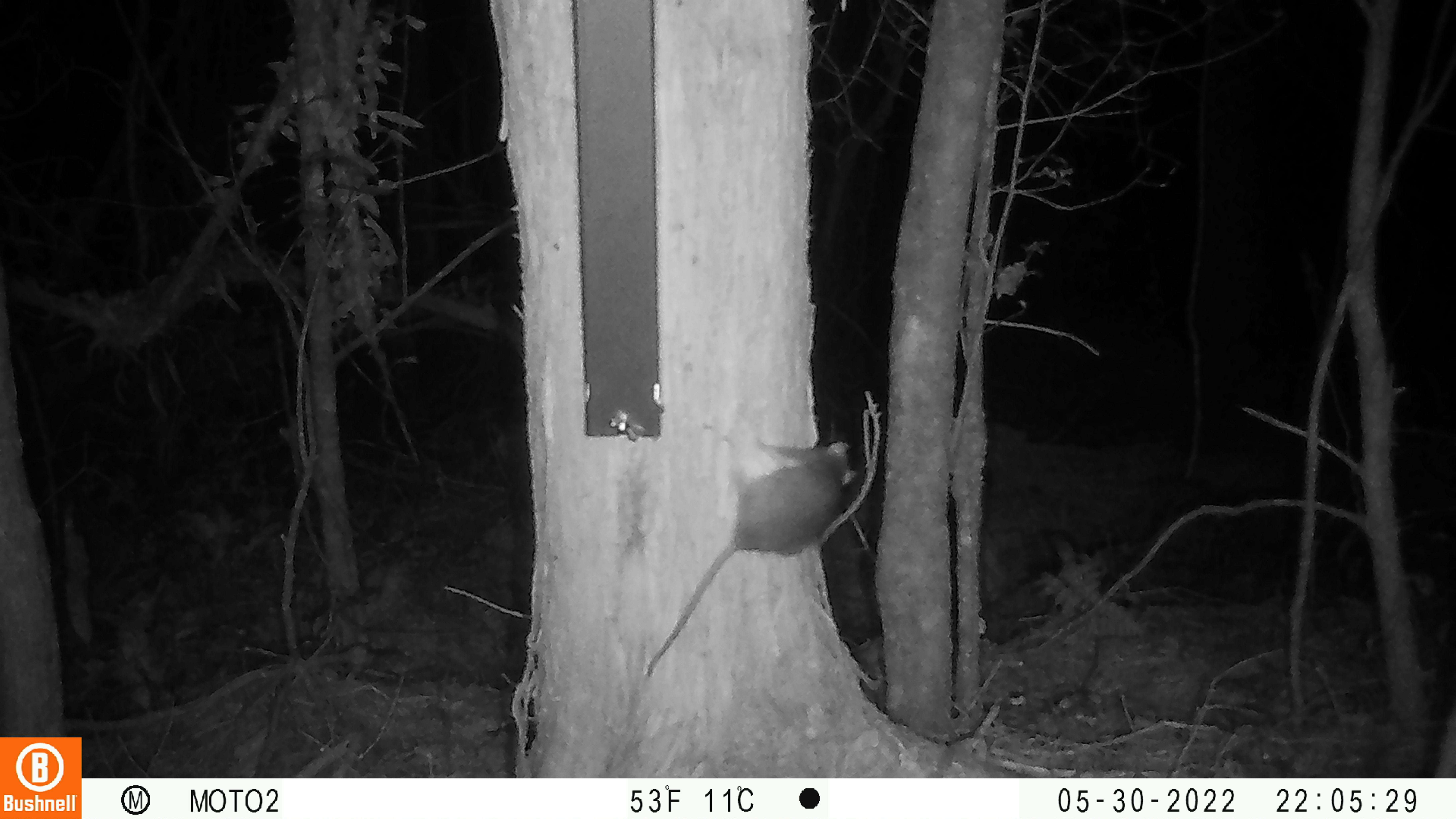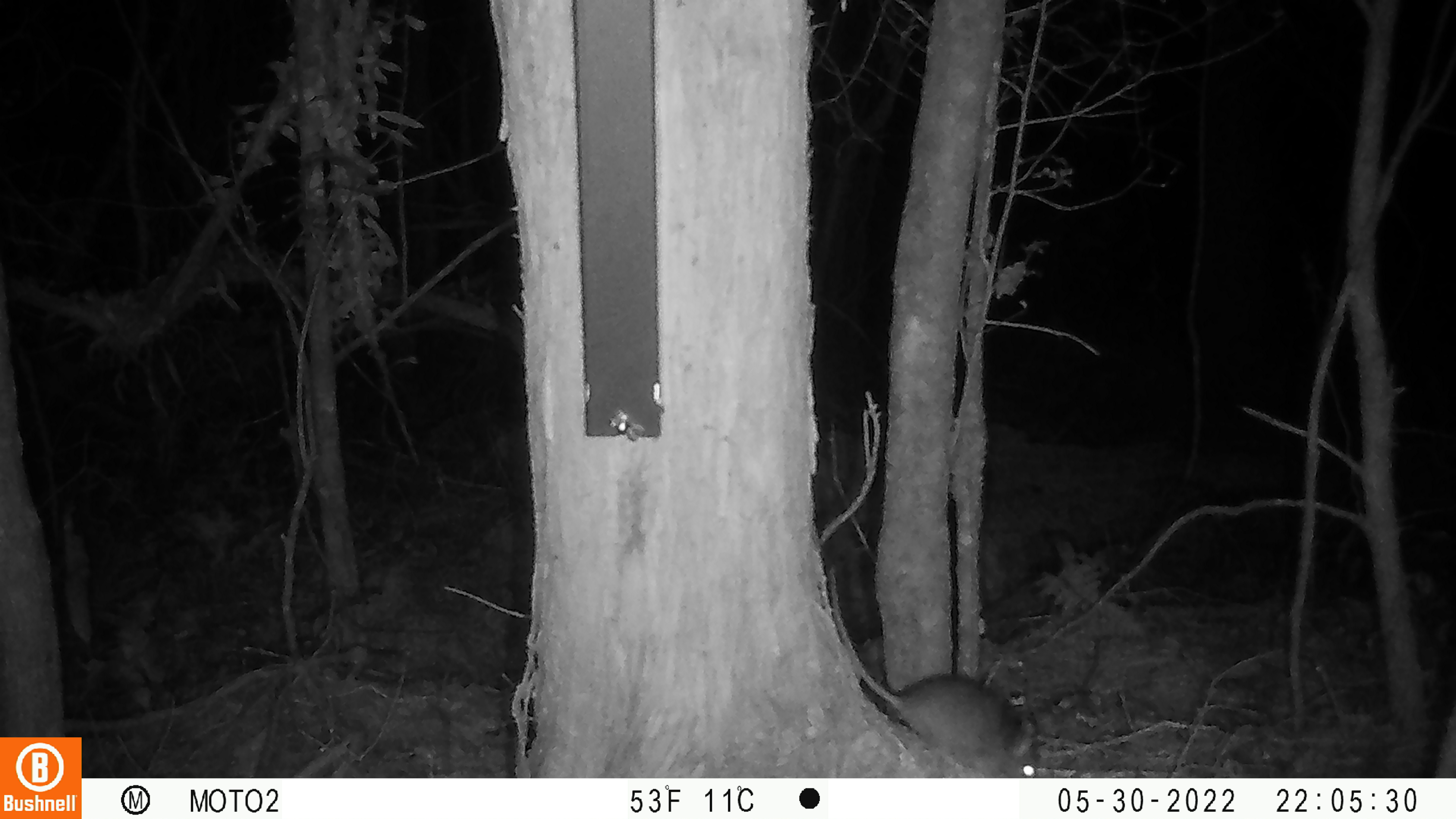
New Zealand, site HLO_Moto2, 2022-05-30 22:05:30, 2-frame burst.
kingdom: Animalia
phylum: Chordata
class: Mammalia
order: Rodentia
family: Muridae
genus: Rattus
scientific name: Rattus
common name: rat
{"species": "rat (Rattus)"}